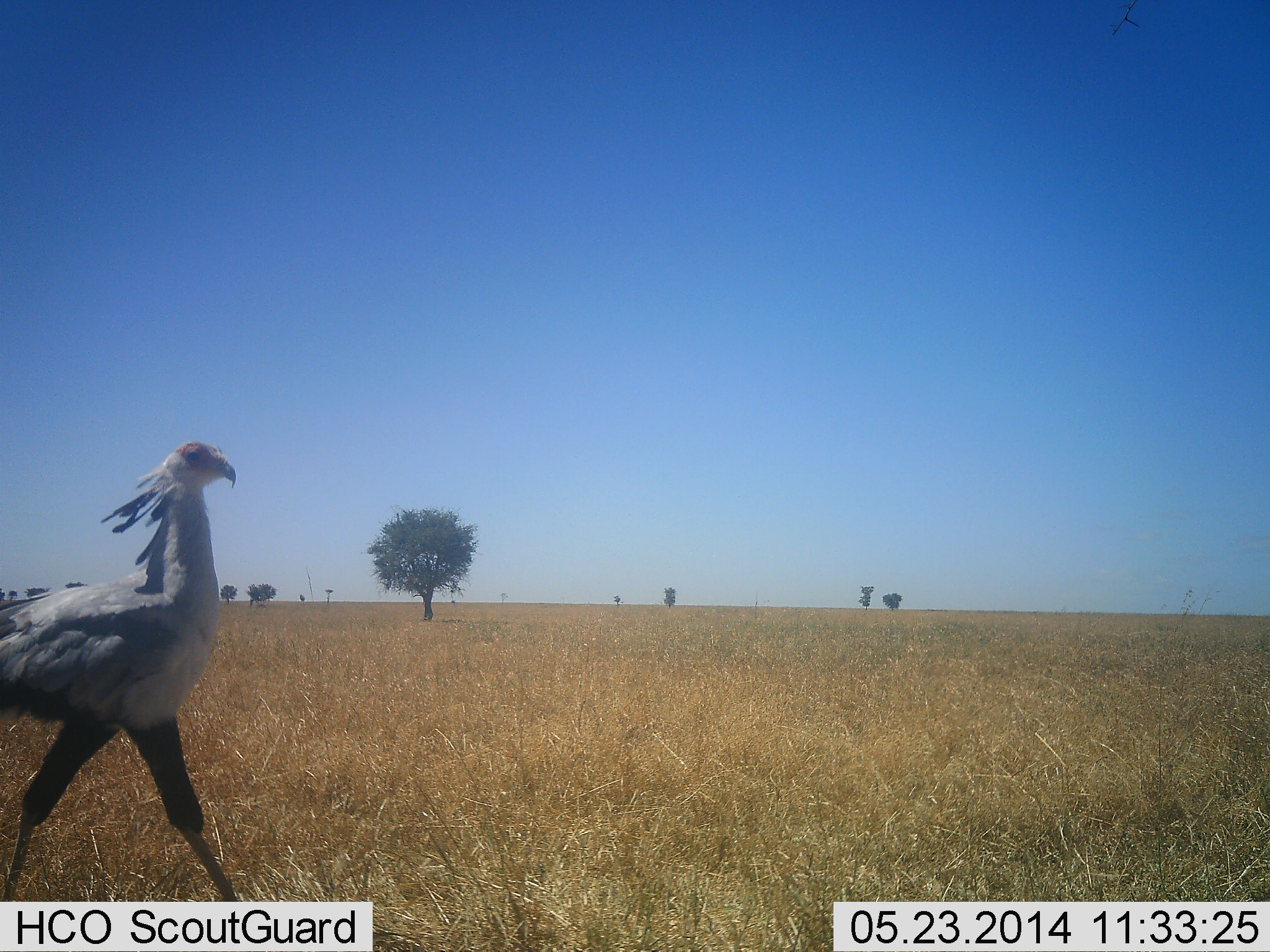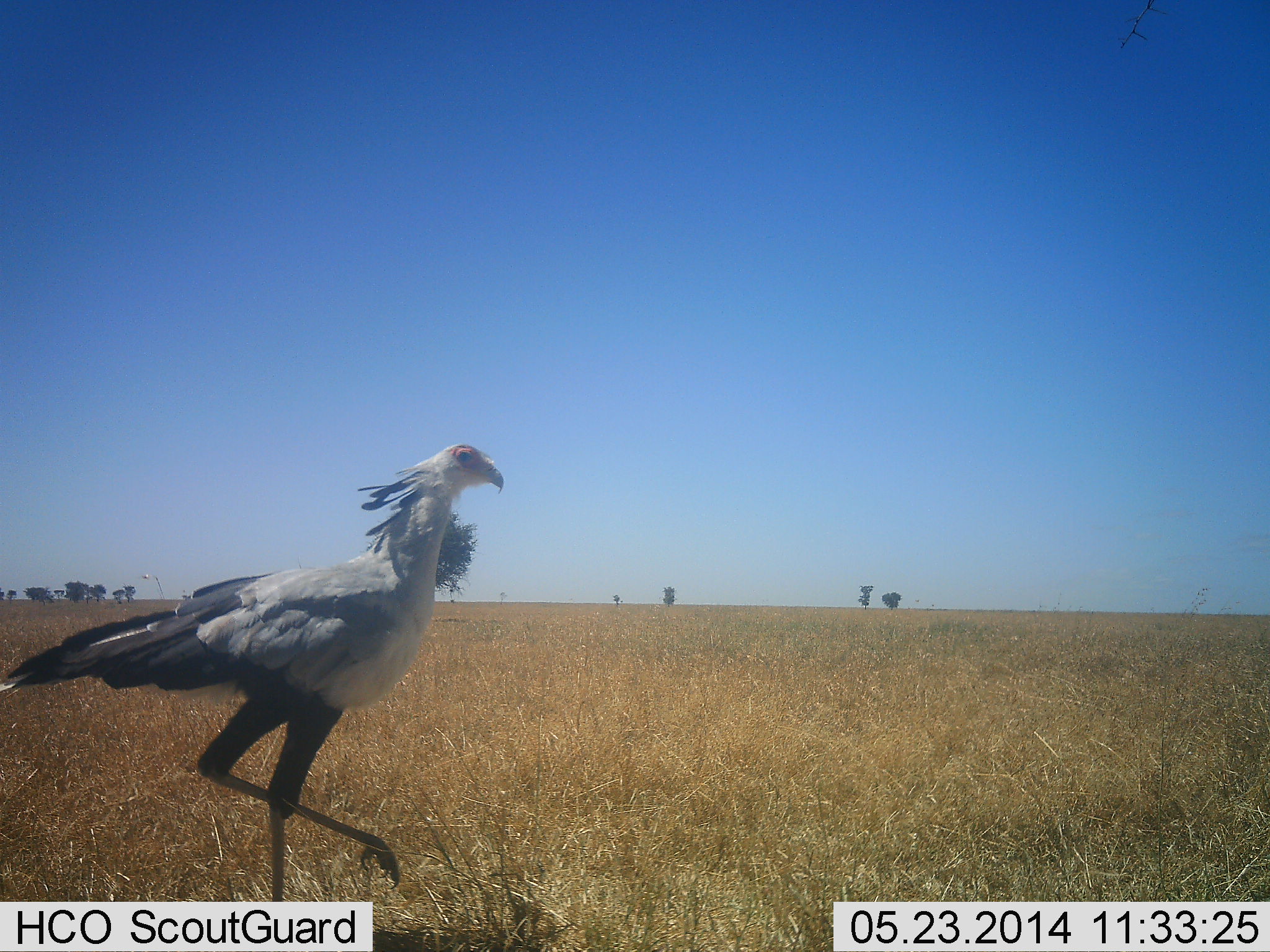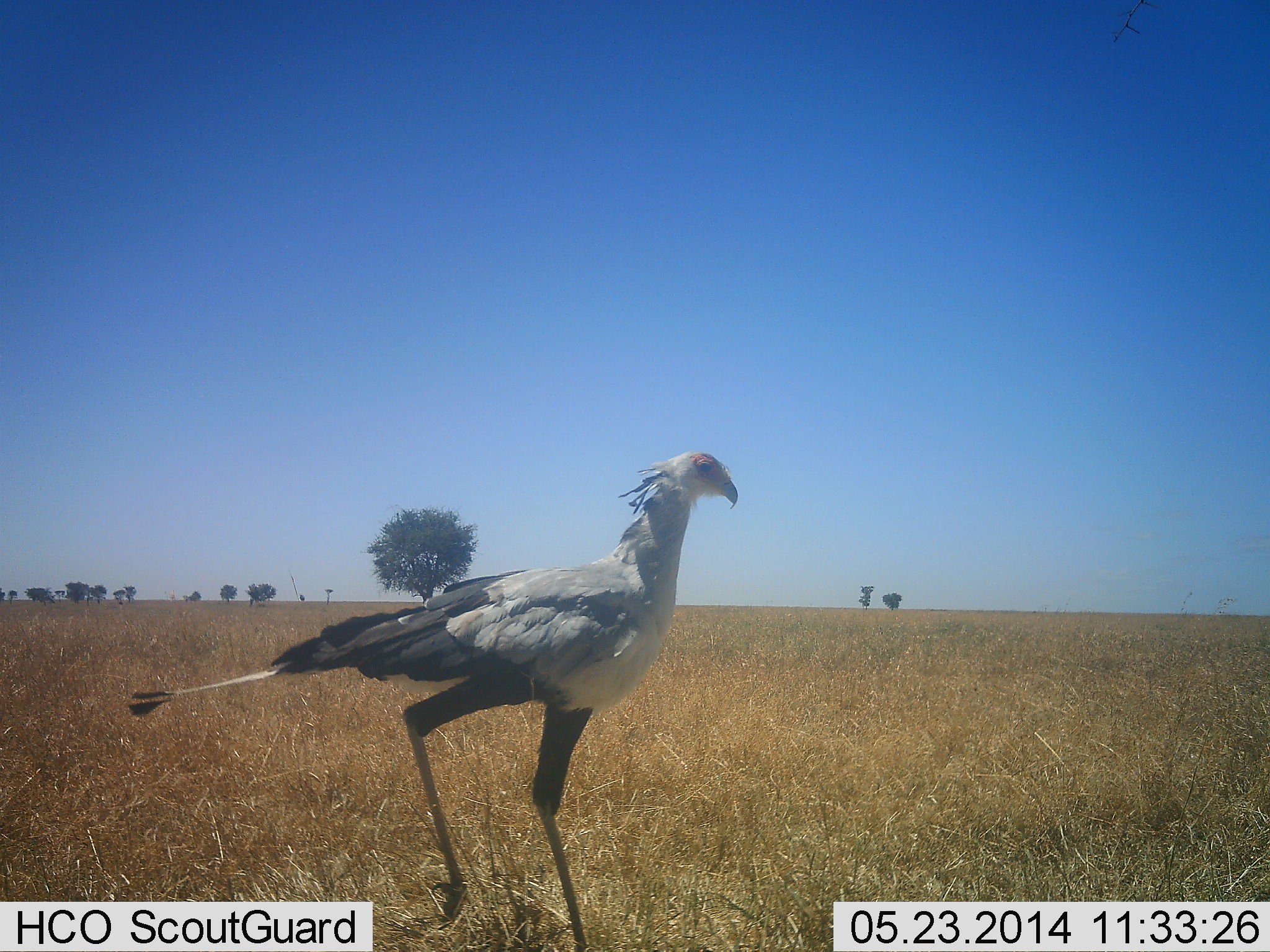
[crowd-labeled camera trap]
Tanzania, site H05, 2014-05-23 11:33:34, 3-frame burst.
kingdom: Animalia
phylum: Chordata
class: Aves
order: Accipitriformes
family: Sagittariidae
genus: Sagittarius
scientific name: Sagittarius serpentarius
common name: secretary bird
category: secretarybird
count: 1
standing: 10%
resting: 0%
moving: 90%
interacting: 0%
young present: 0%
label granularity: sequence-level